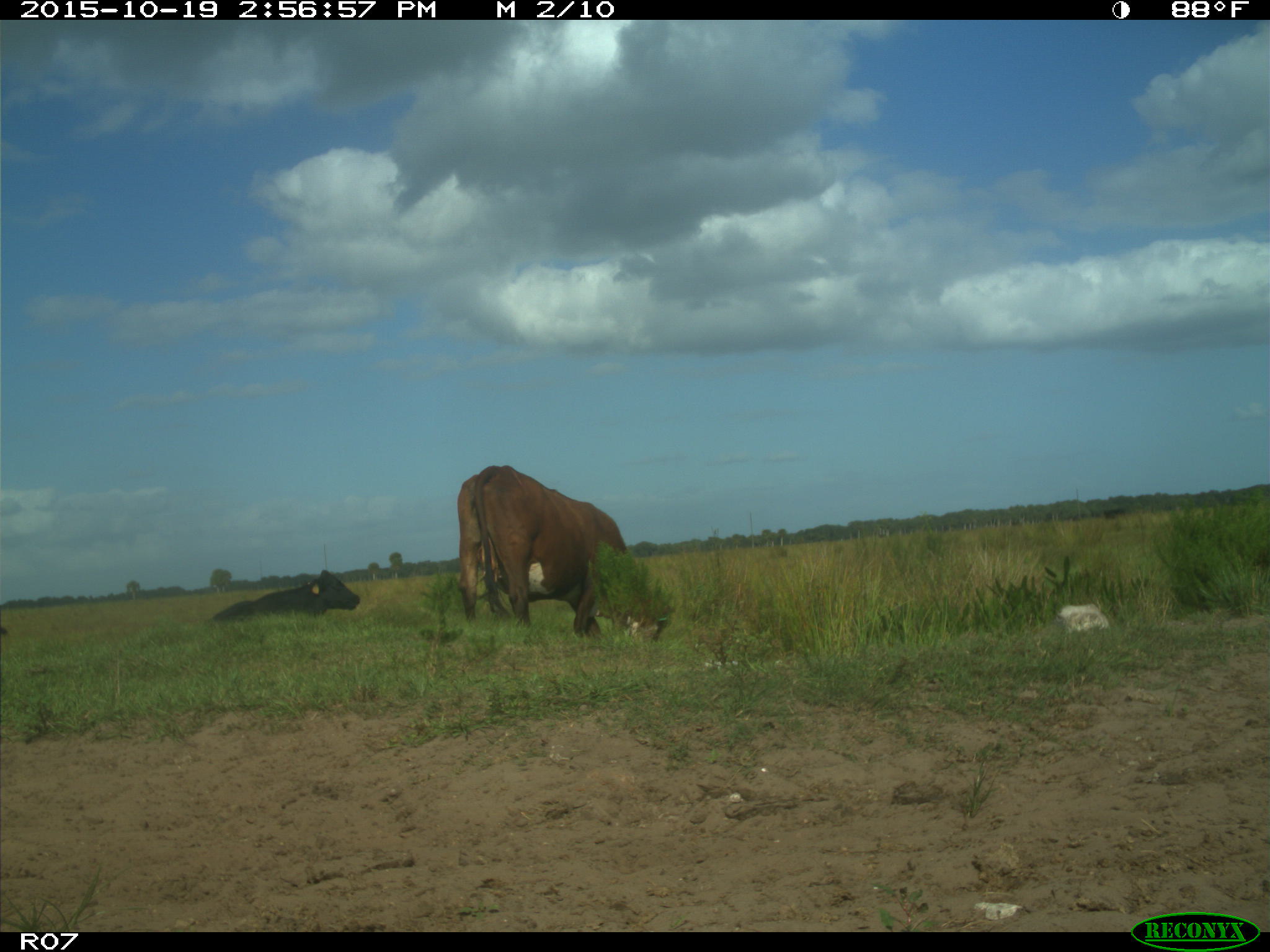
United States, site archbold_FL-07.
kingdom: Animalia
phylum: Chordata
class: Mammalia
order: Artiodactyla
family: Bovidae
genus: Bos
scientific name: Bos taurus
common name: domestic cow